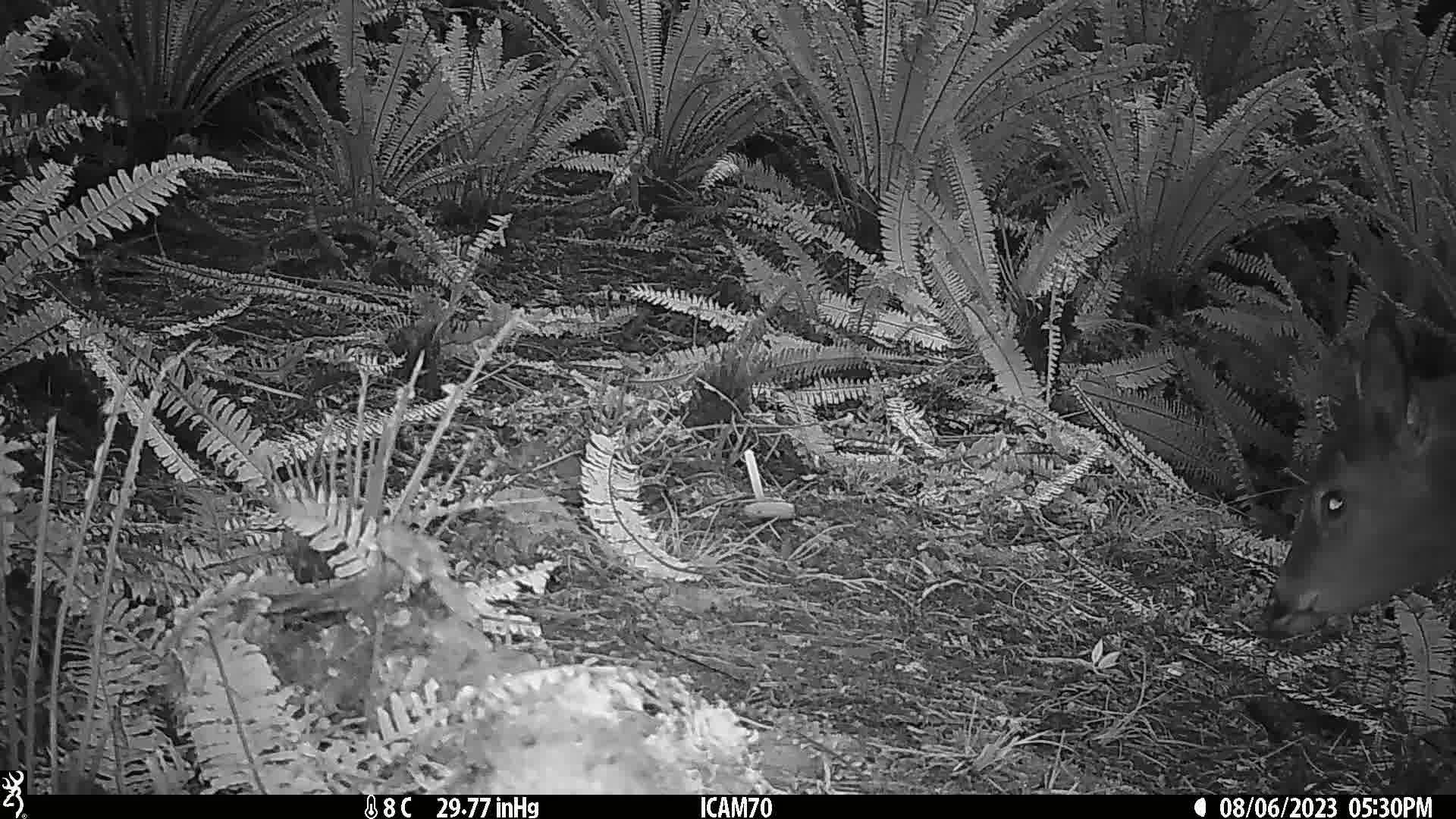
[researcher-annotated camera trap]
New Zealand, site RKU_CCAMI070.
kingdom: Animalia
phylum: Chordata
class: Mammalia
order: Artiodactyla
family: Cervidae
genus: Odocoileus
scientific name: Odocoileus virginianus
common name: white-tailed deer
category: white tailed deer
White tailed deer (white-tailed deer) (Odocoileus virginianus).